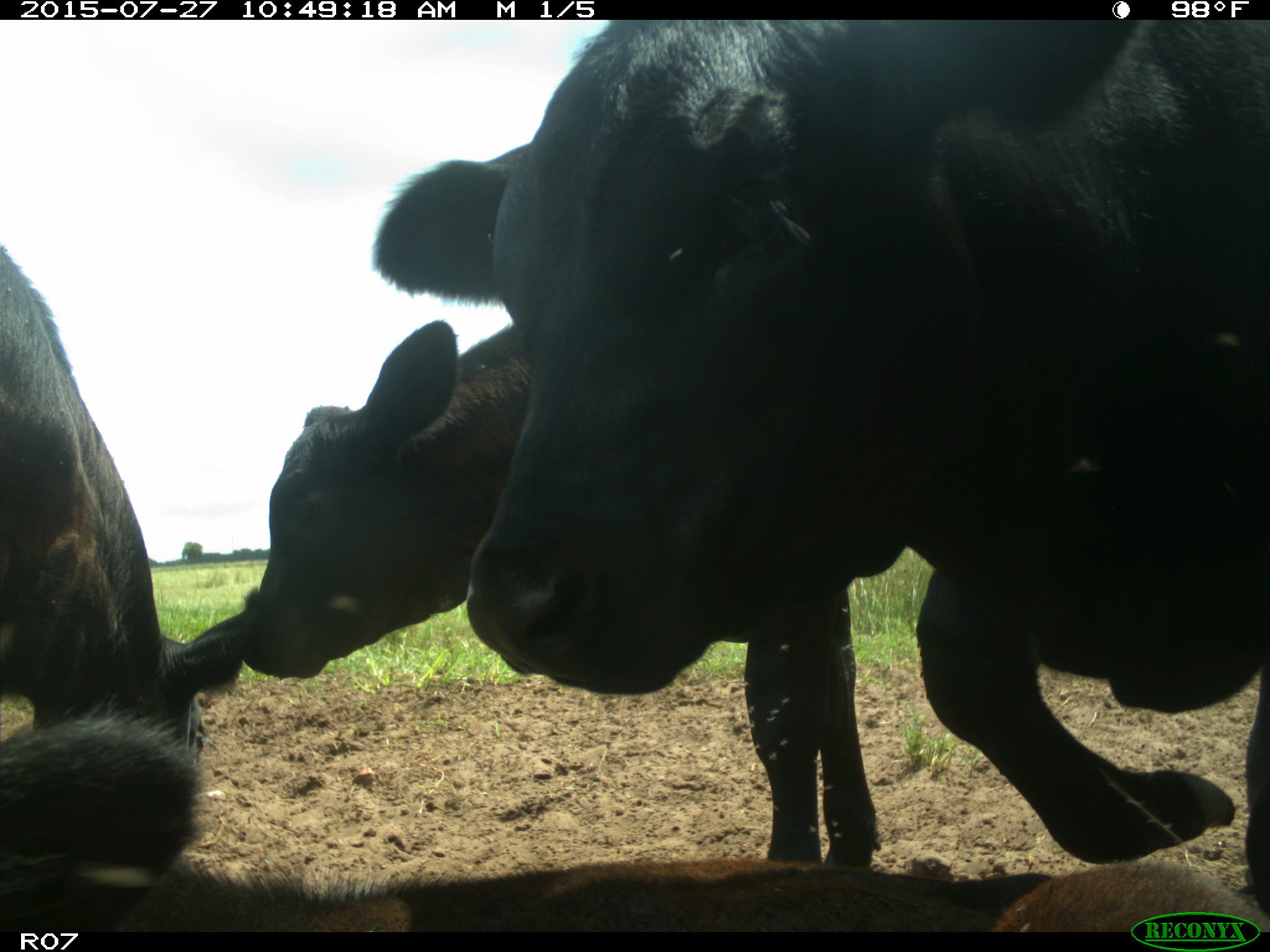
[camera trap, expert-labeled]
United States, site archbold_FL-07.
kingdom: Animalia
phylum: Chordata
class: Mammalia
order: Artiodactyla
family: Bovidae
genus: Bos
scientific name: Bos taurus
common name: domestic cow